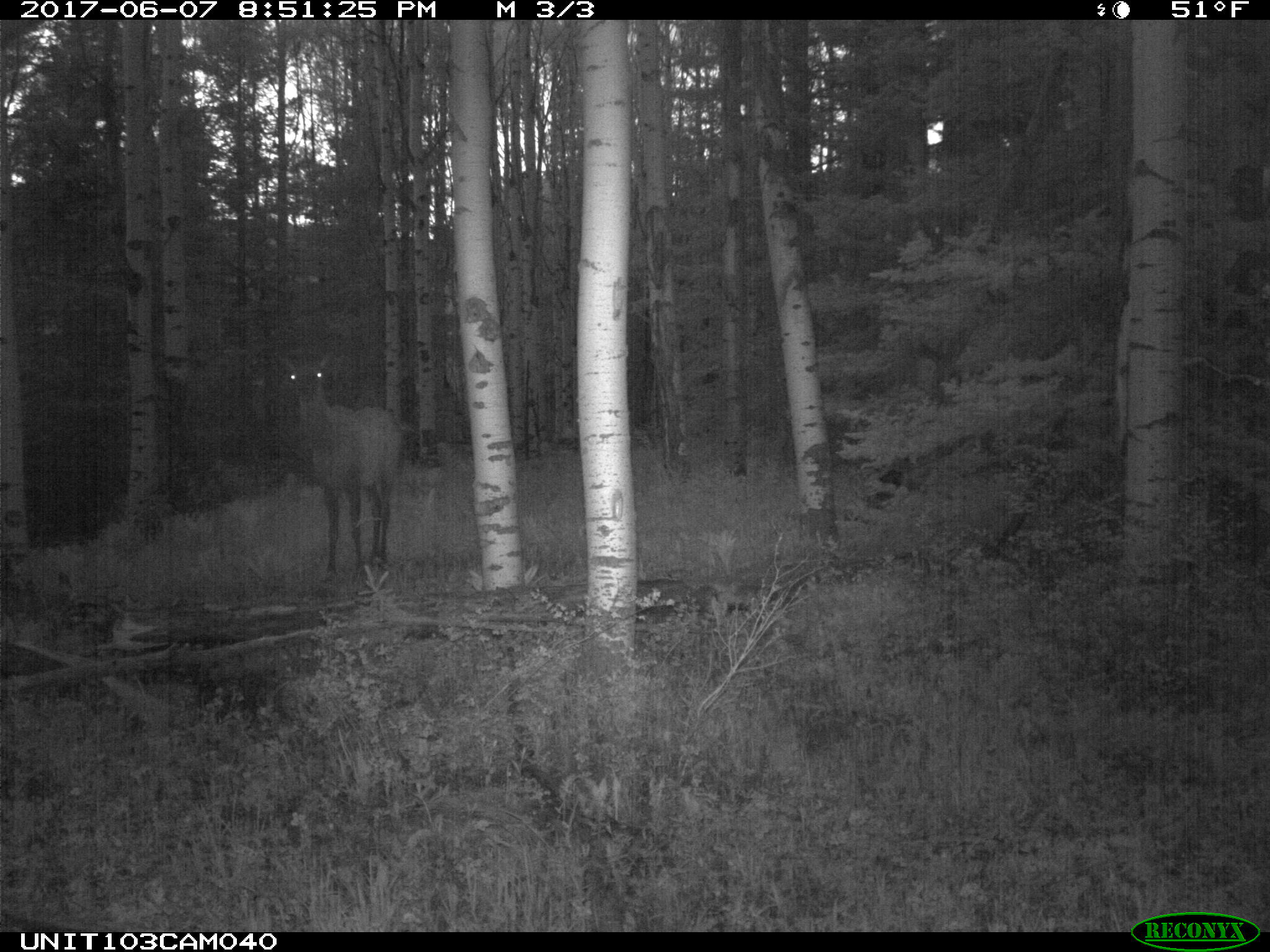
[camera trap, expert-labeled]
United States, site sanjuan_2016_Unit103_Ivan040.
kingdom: Animalia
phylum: Chordata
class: Mammalia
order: Artiodactyla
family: Cervidae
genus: Cervus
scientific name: Cervus elaphus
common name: red deer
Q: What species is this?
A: Cervus elaphus (red deer).